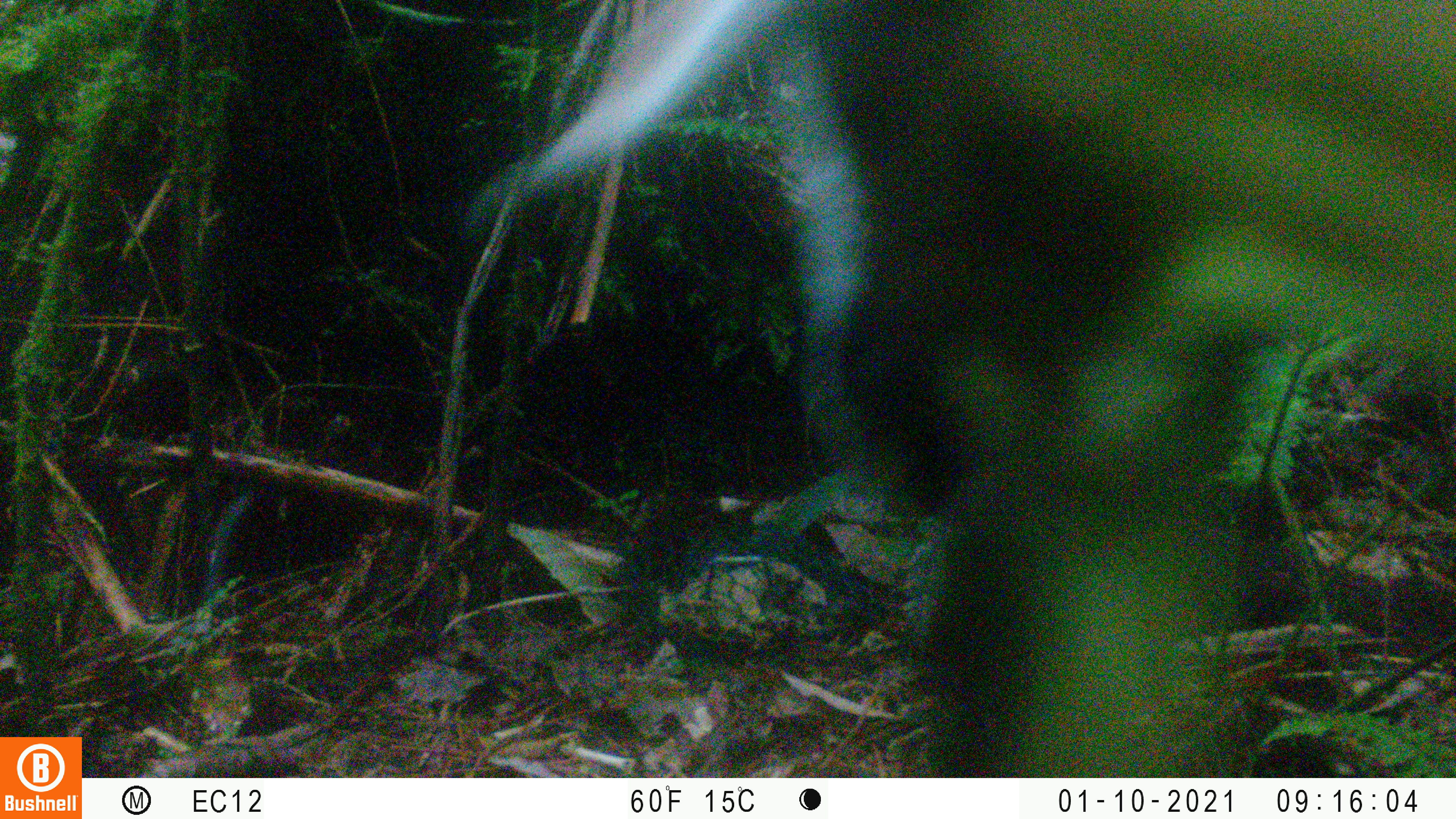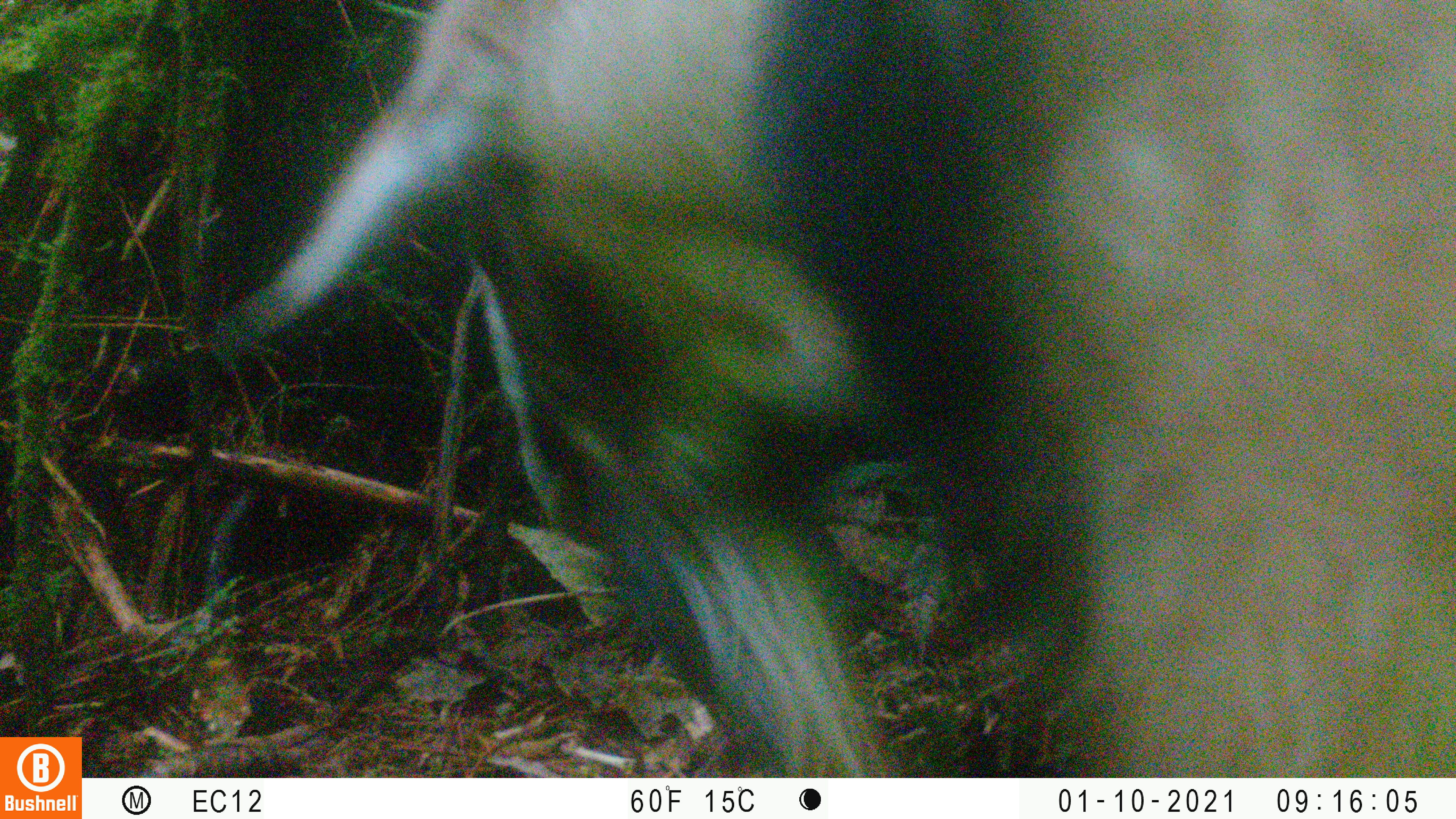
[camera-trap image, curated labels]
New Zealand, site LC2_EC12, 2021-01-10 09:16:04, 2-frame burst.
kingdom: Animalia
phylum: Chordata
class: Mammalia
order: Artiodactyla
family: Bovidae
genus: Capra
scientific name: Capra hircus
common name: goat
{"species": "goat (Capra hircus)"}